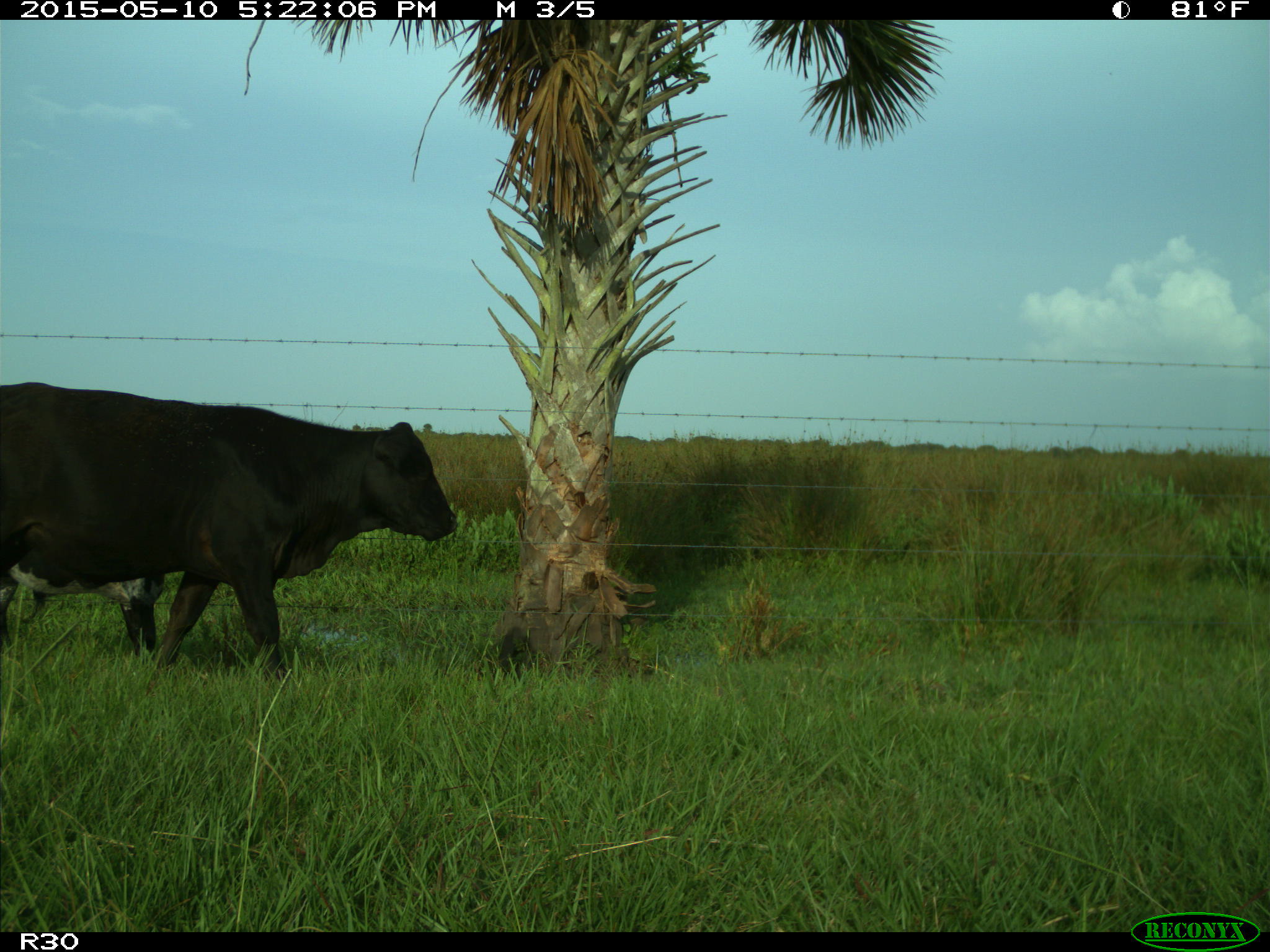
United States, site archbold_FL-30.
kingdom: Animalia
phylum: Chordata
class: Mammalia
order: Artiodactyla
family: Bovidae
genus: Bos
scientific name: Bos taurus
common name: domestic cow